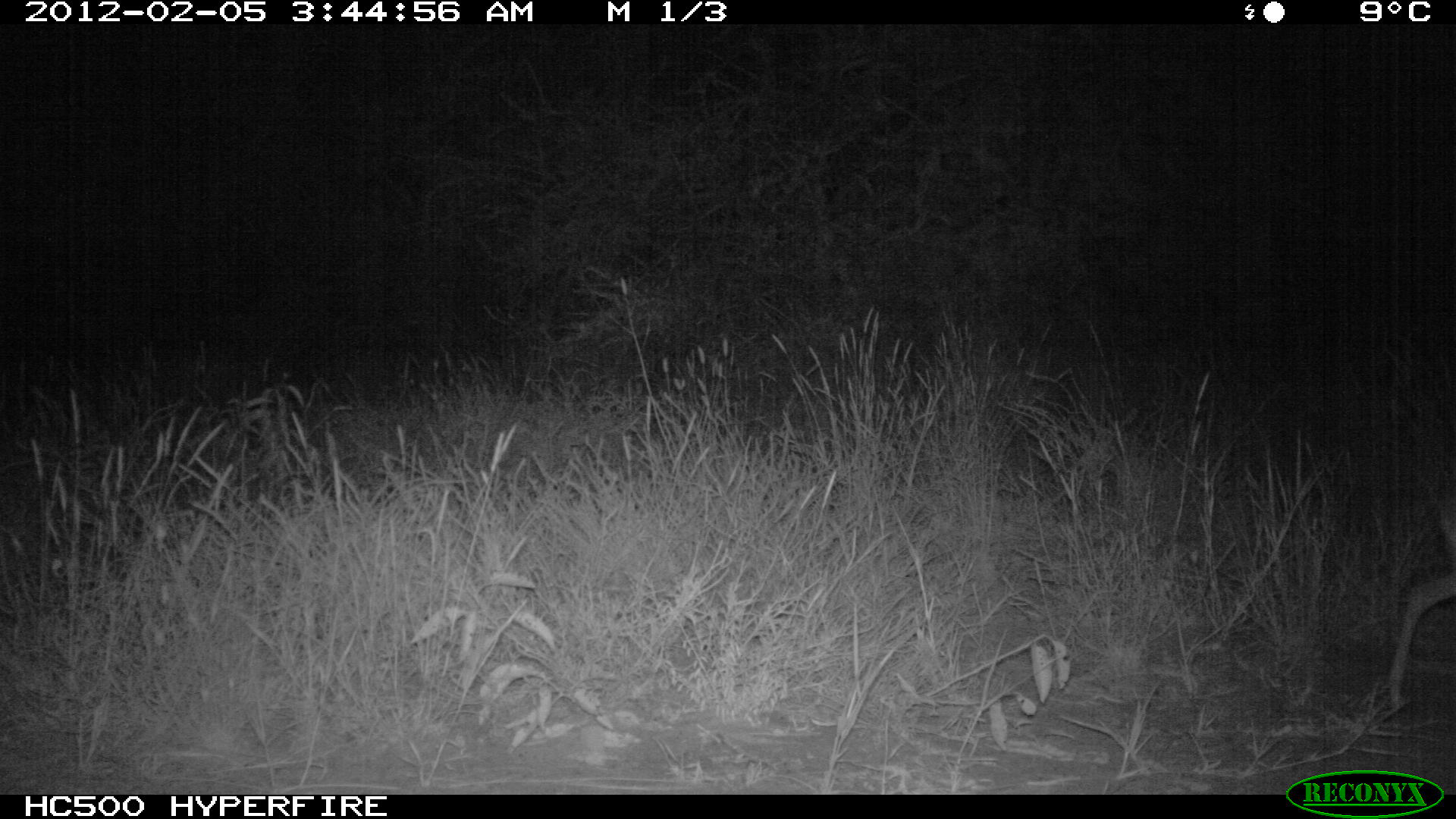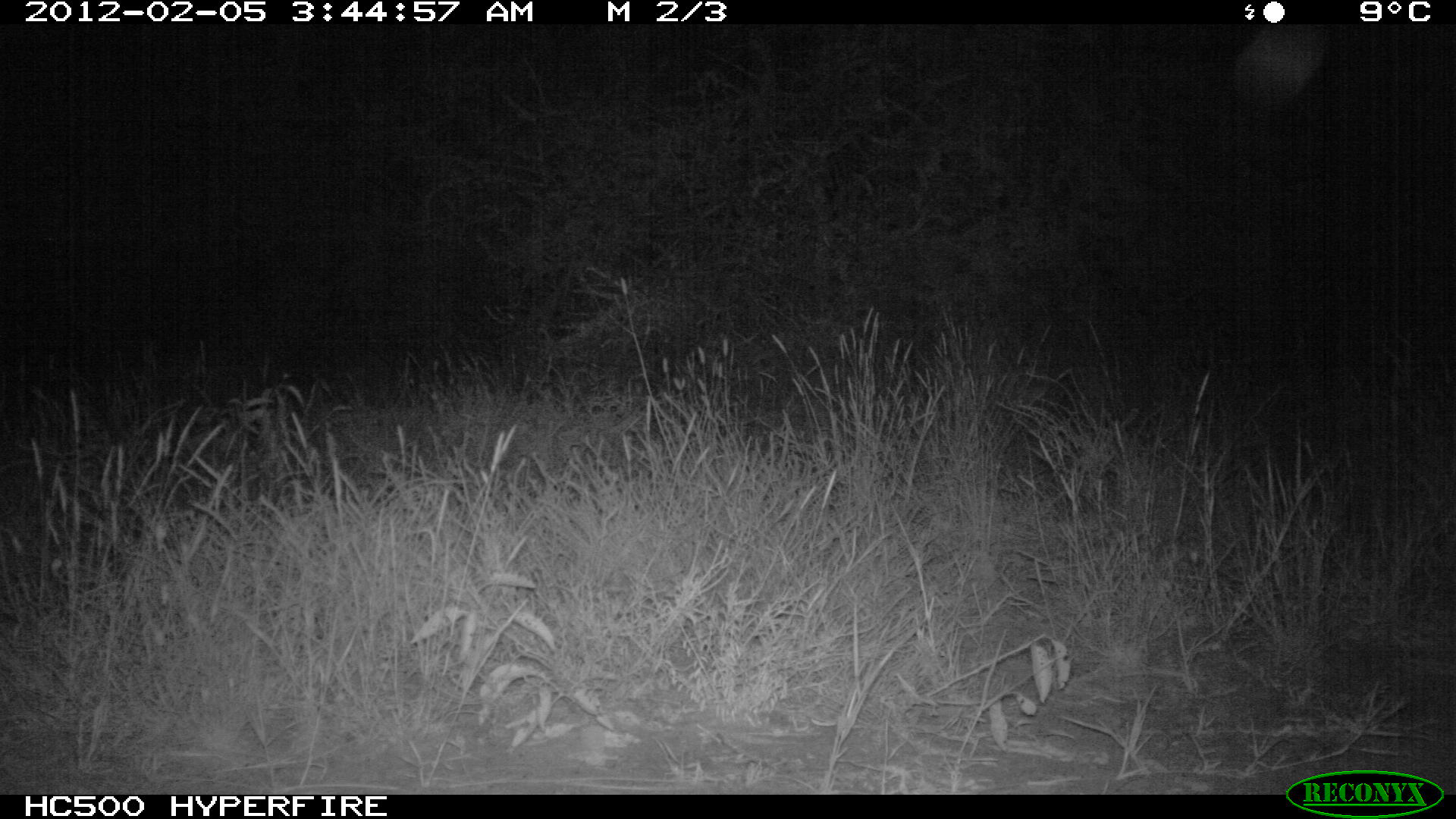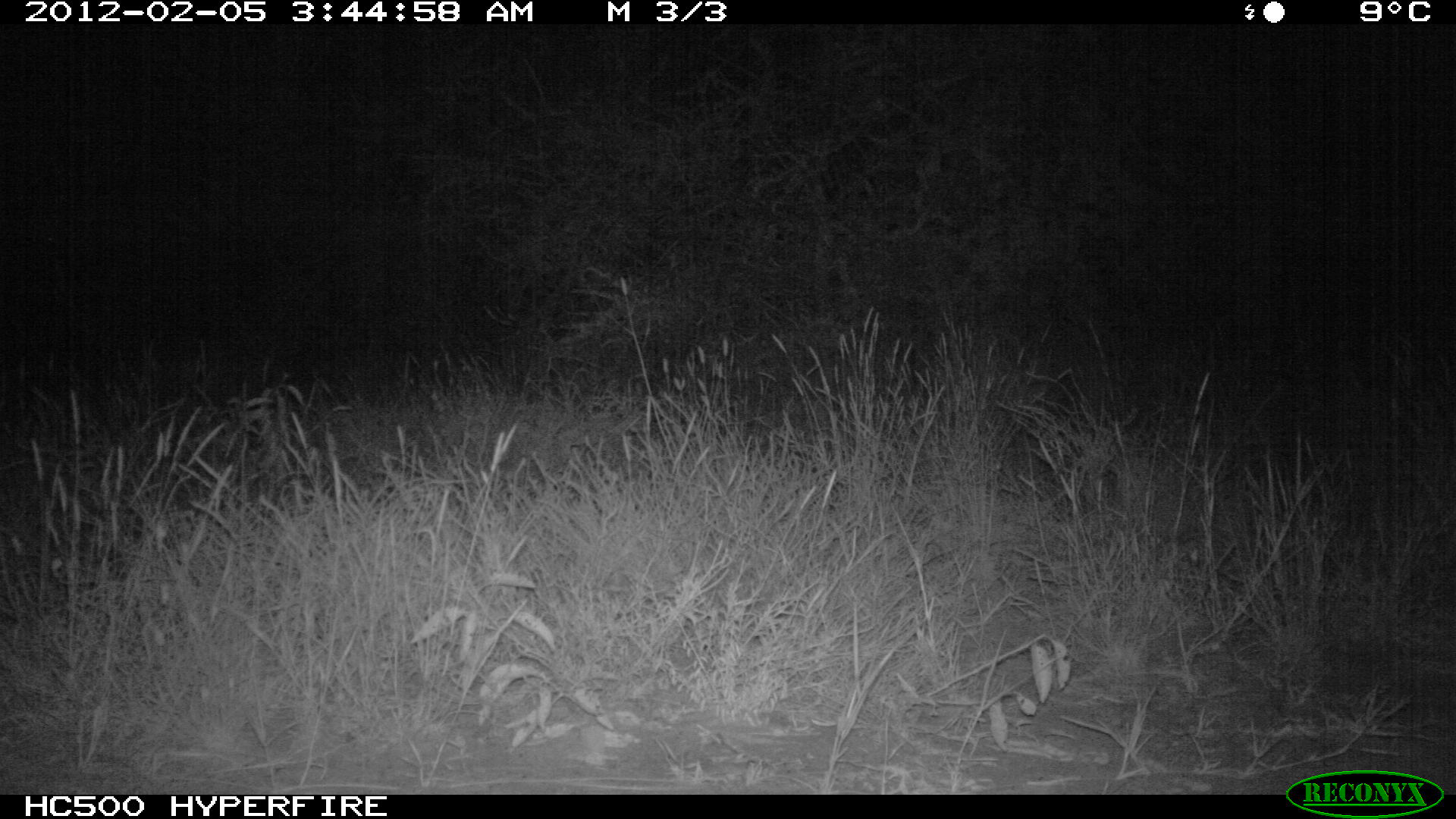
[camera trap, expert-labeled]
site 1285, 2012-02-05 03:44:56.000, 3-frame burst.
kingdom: Animalia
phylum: Chordata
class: Mammalia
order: Artiodactyla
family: Bovidae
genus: Madoqua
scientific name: Madoqua guentheri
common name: günther's dik-dik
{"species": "Madoqua guentheri (günther's dik-dik)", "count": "1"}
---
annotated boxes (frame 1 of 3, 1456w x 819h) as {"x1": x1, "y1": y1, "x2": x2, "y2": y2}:
madoqua guentheri: {"x1": 1382, "y1": 485, "x2": 1456, "y2": 707}